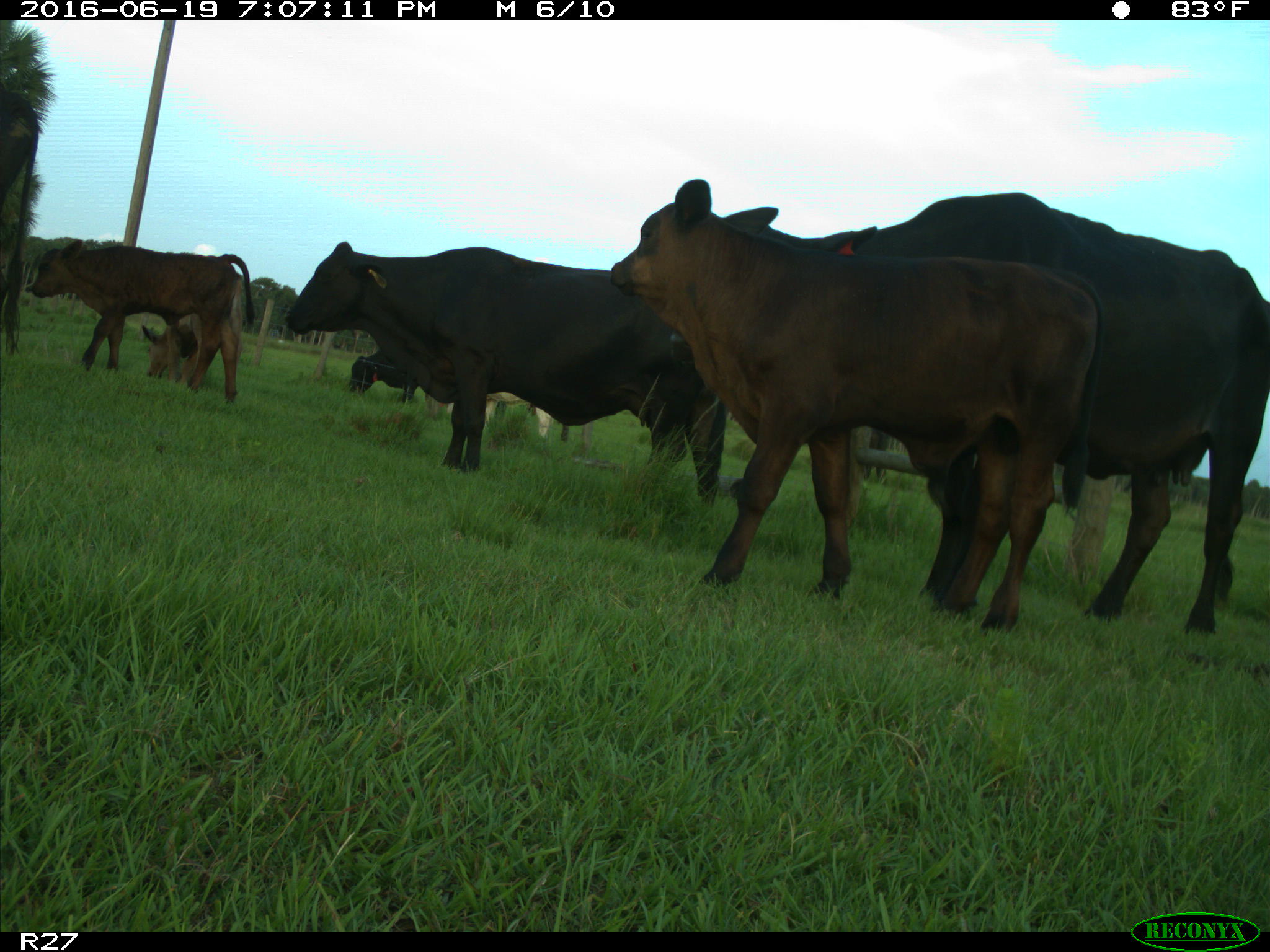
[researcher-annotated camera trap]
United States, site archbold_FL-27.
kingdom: Animalia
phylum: Chordata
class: Mammalia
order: Artiodactyla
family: Bovidae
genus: Bos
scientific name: Bos taurus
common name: domestic cow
Bos taurus (domestic cow).